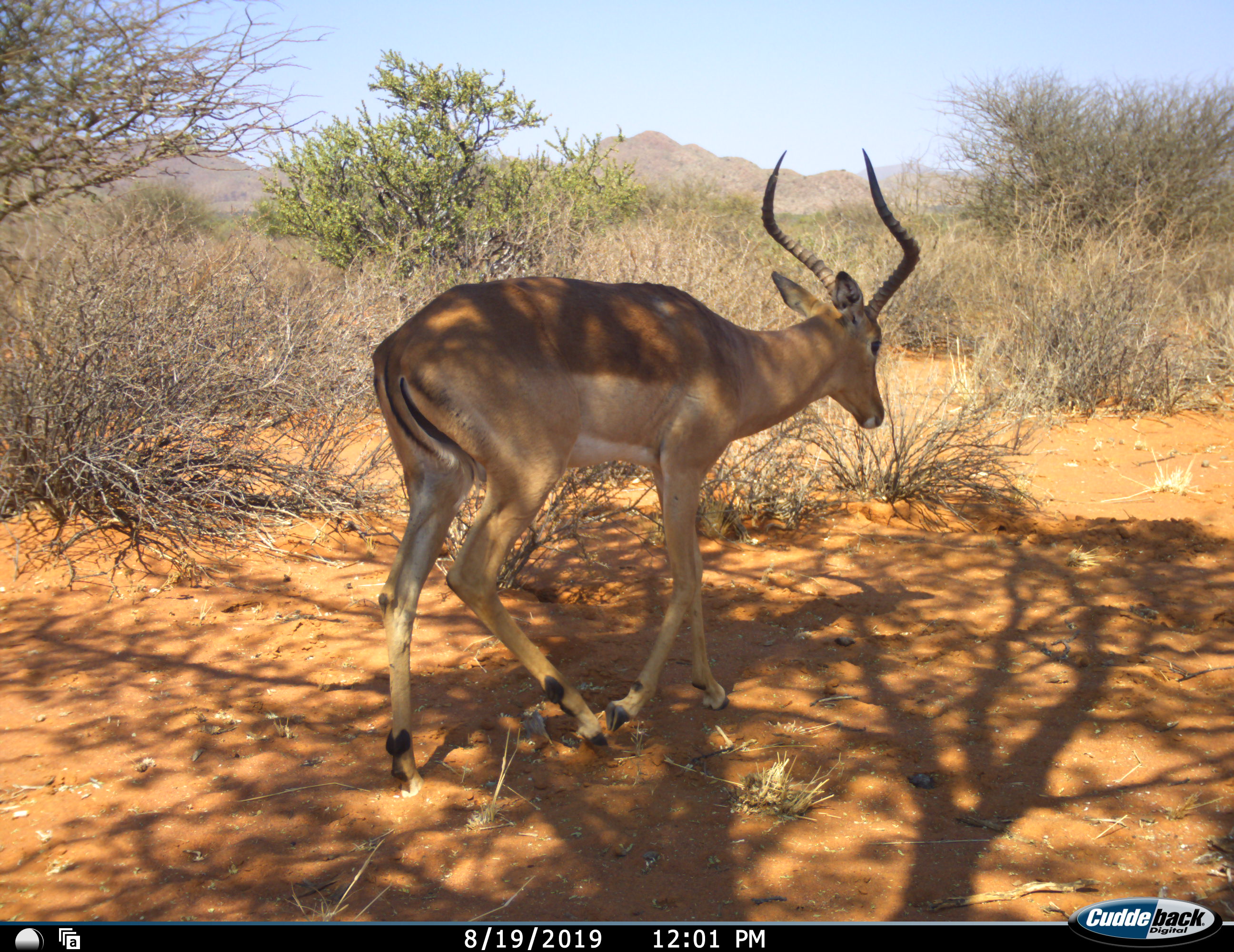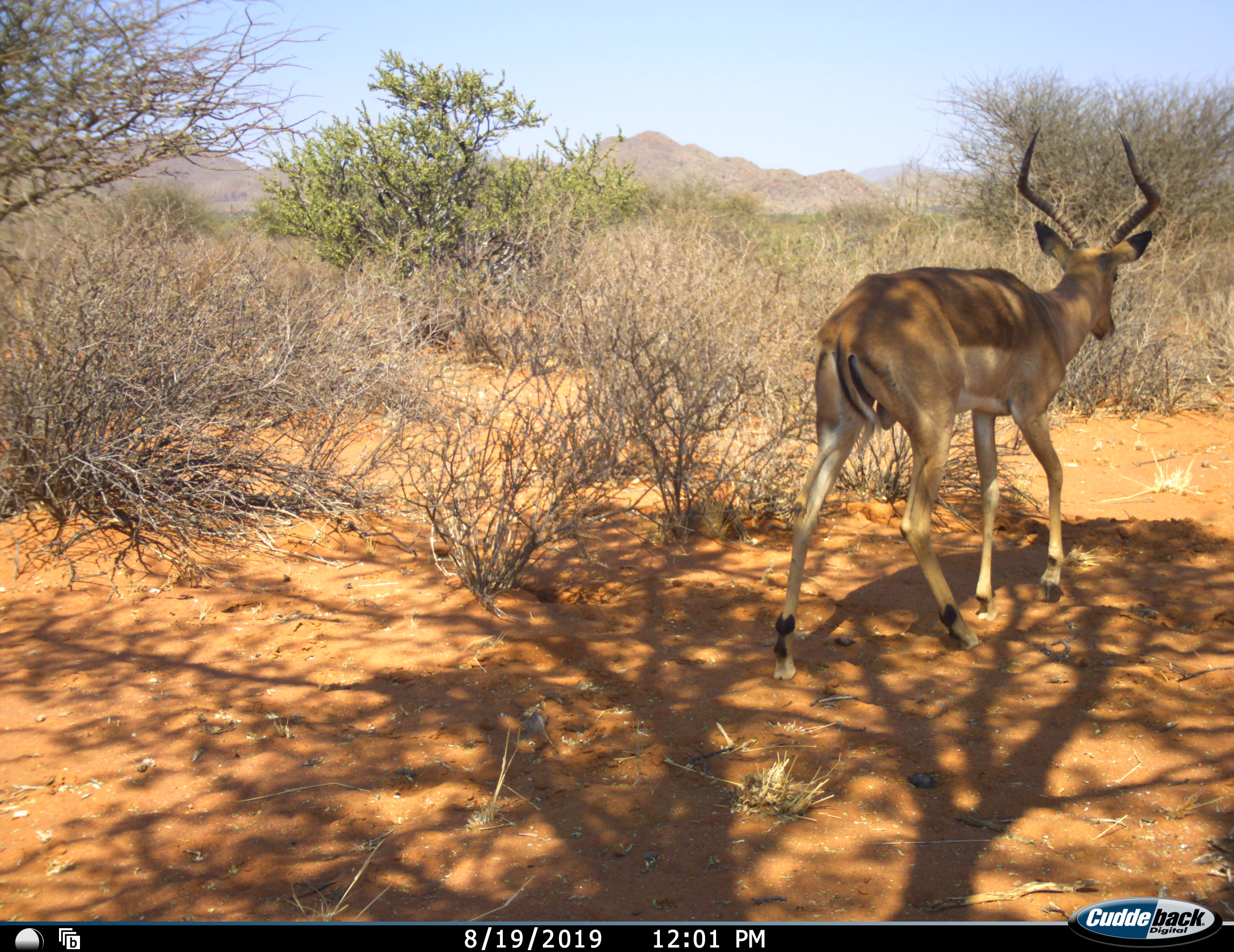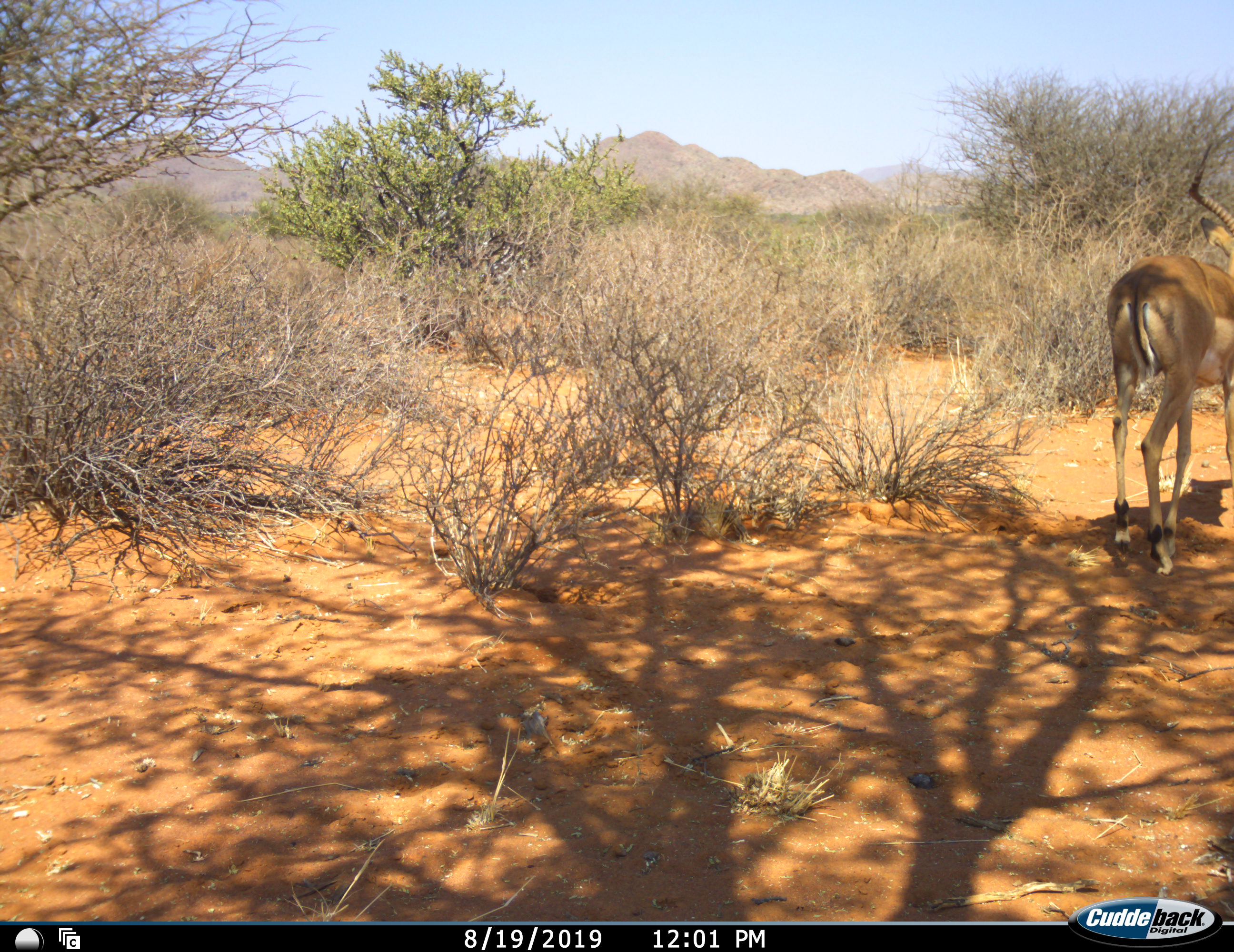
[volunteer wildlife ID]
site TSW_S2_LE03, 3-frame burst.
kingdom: Animalia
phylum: Chordata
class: Mammalia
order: Artiodactyla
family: Bovidae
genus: Aepyceros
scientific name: Aepyceros melampus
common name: impala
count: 1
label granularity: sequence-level